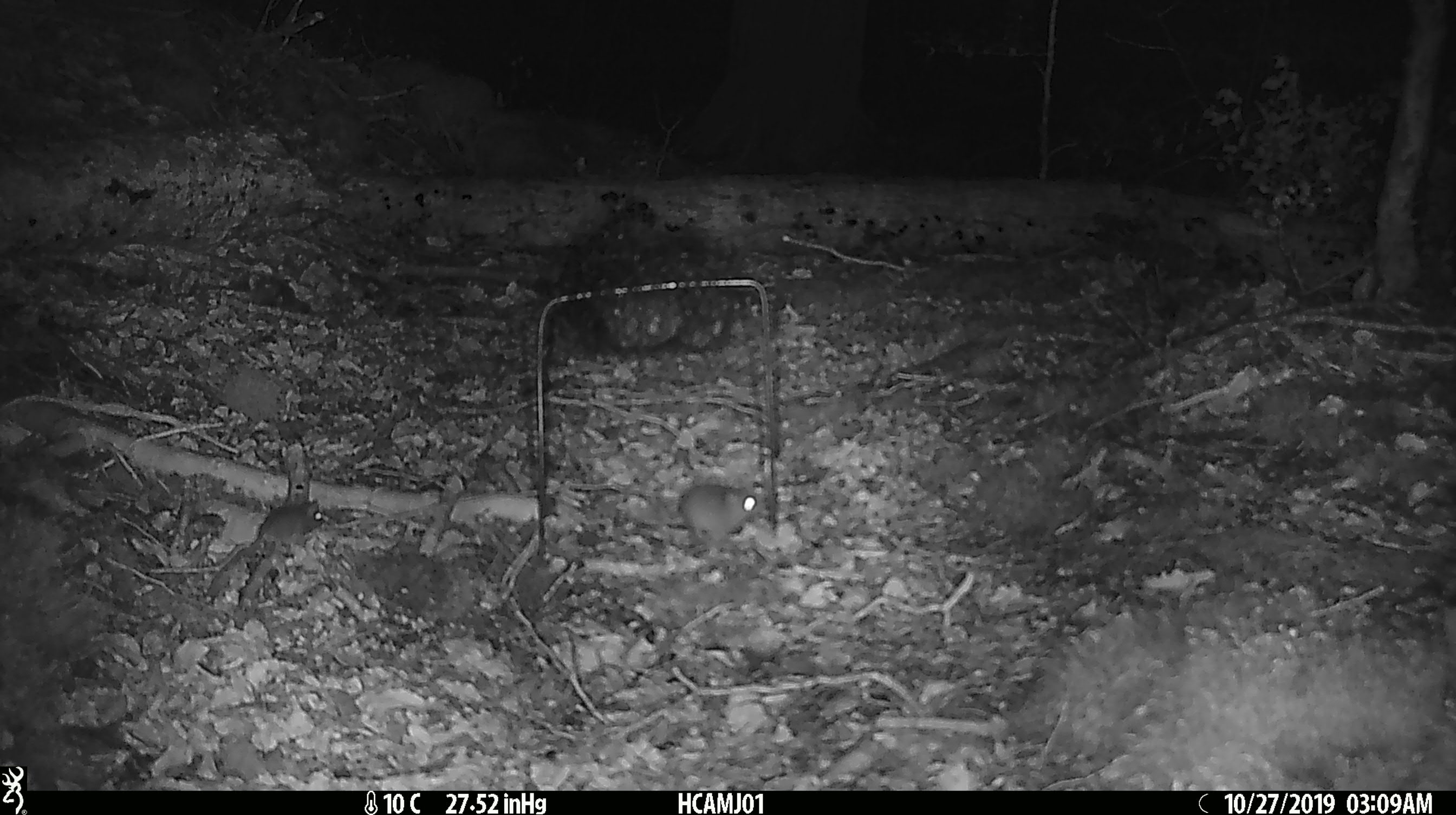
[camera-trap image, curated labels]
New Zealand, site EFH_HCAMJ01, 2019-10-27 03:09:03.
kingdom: Animalia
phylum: Chordata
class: Mammalia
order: Rodentia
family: Muridae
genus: Mus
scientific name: Mus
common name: mouse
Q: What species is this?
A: Mouse (Mus).